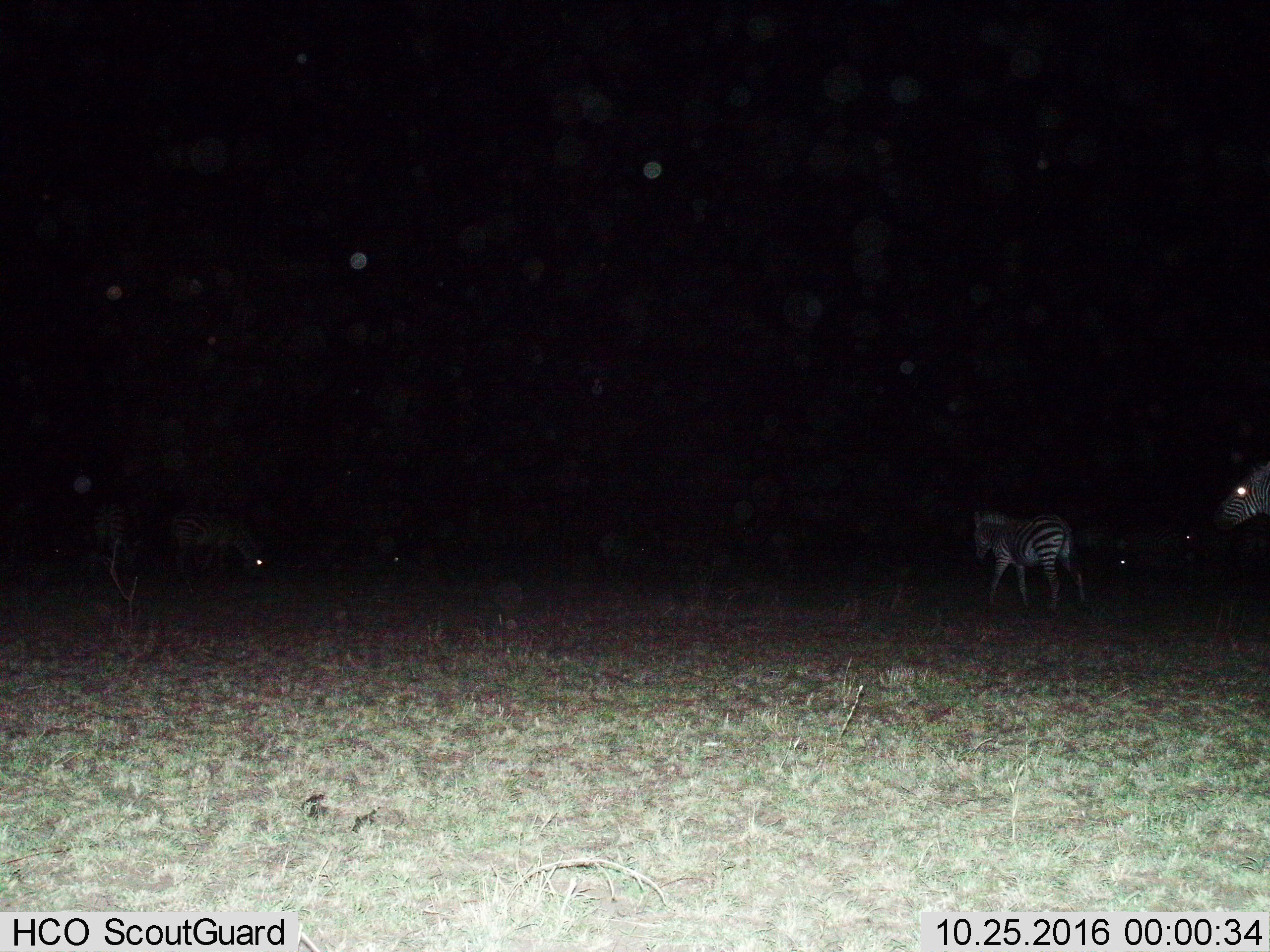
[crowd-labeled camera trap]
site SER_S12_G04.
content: unidentified animal